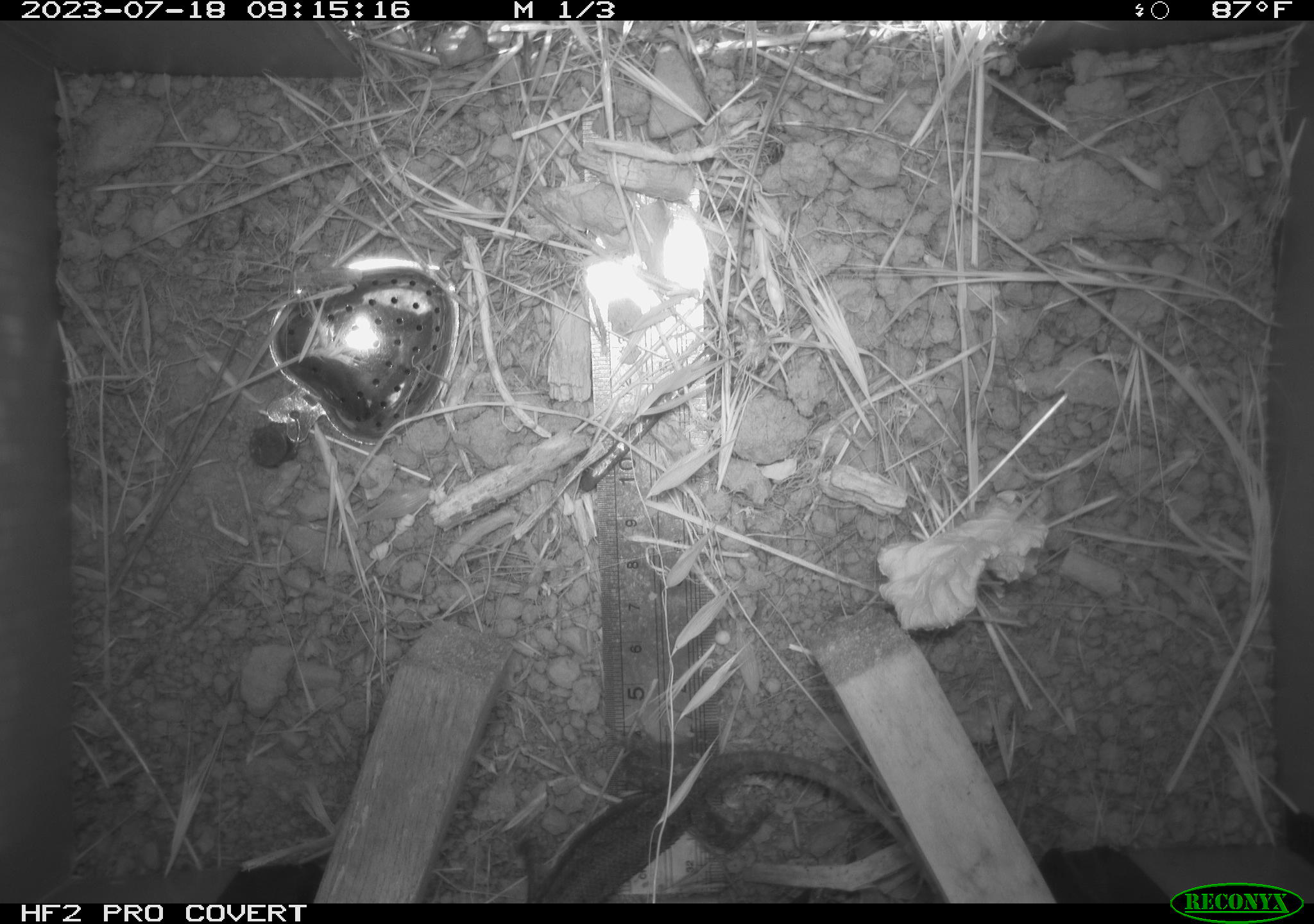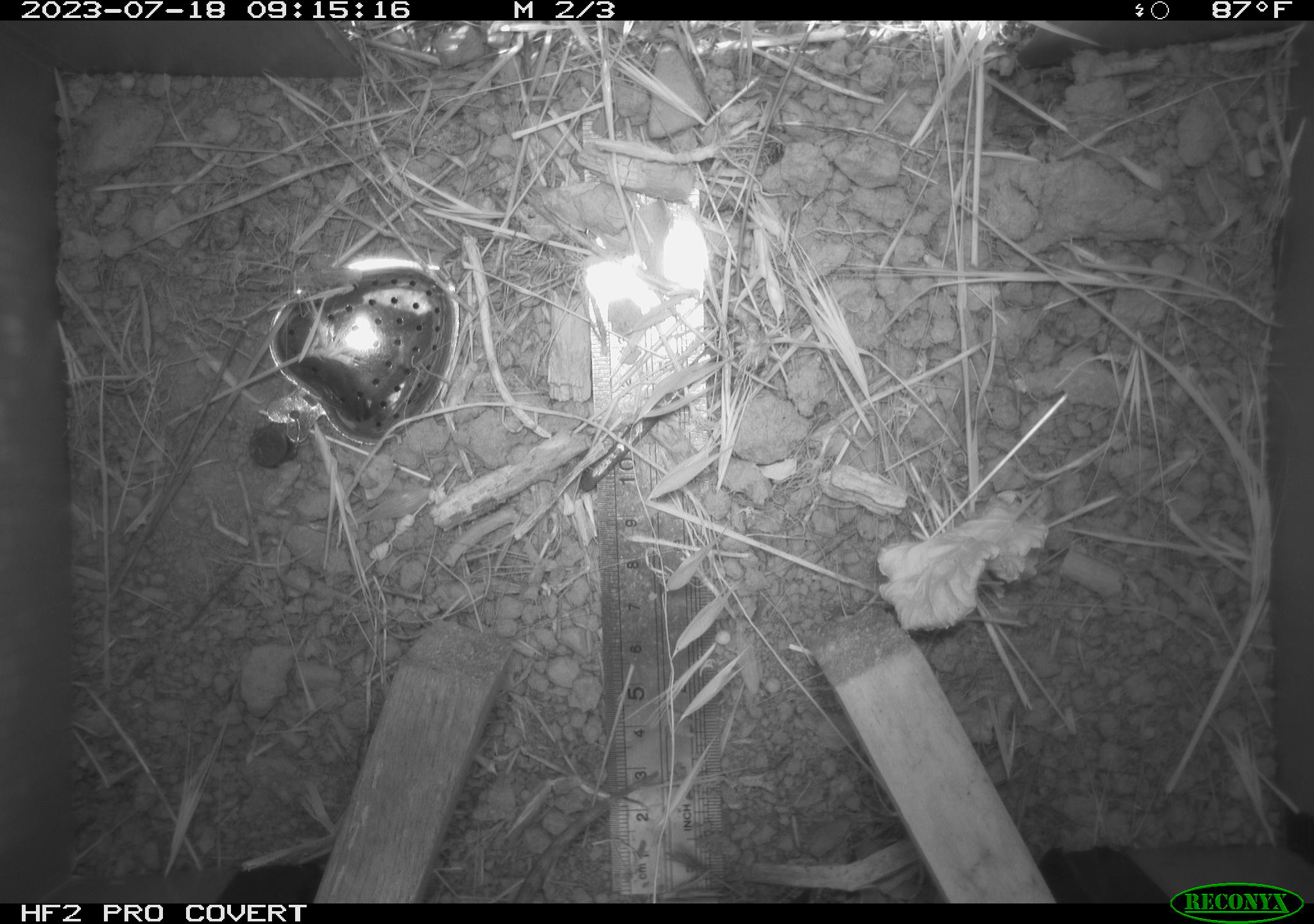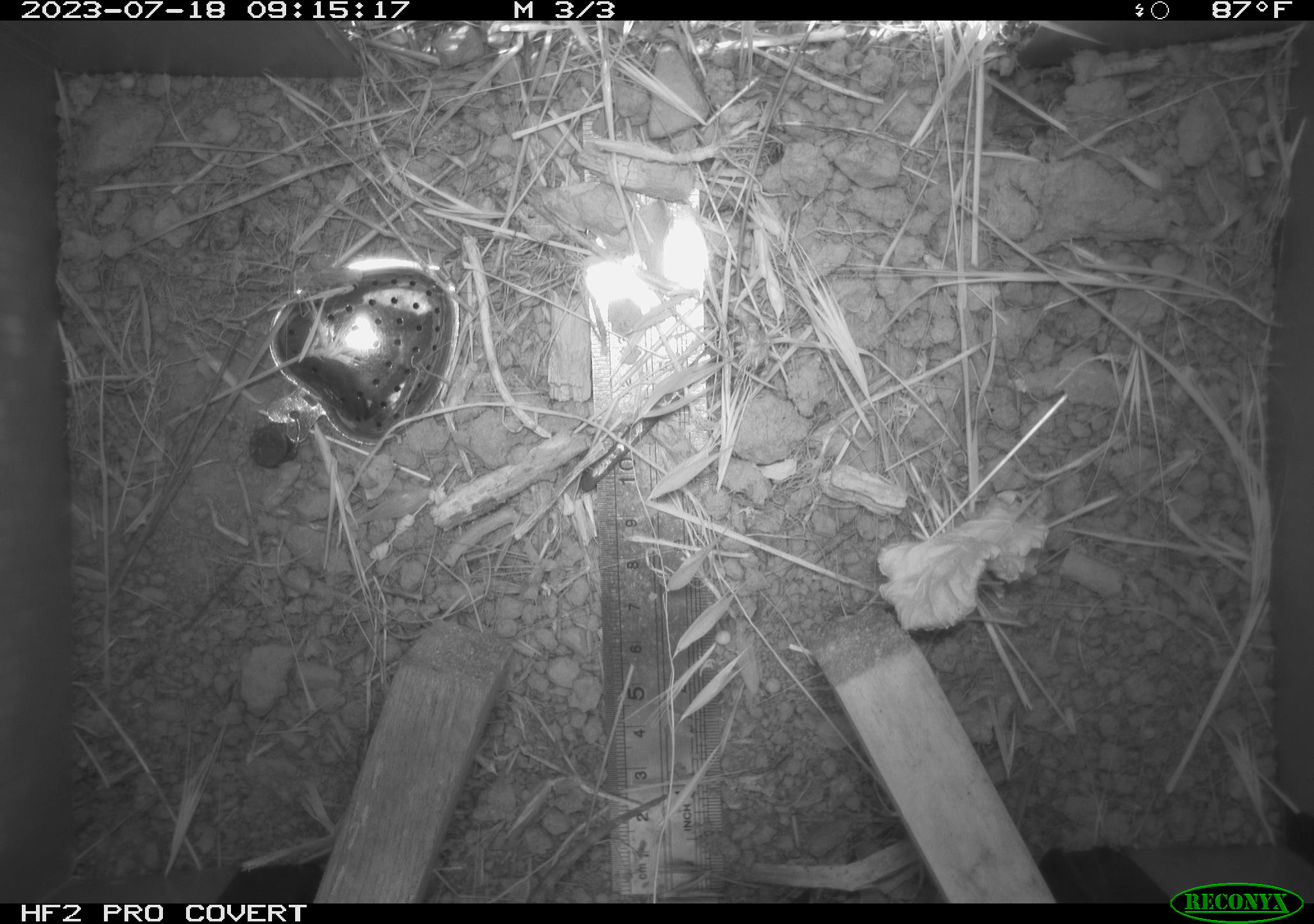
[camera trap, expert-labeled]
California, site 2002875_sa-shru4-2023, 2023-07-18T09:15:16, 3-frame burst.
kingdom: Animalia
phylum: Chordata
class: Reptilia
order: Squamata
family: Phrynosomatidae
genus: Sceloporus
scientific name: Sceloporus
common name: spiny lizards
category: sceloporus species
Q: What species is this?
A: Sceloporus species (spiny lizards) (Sceloporus).